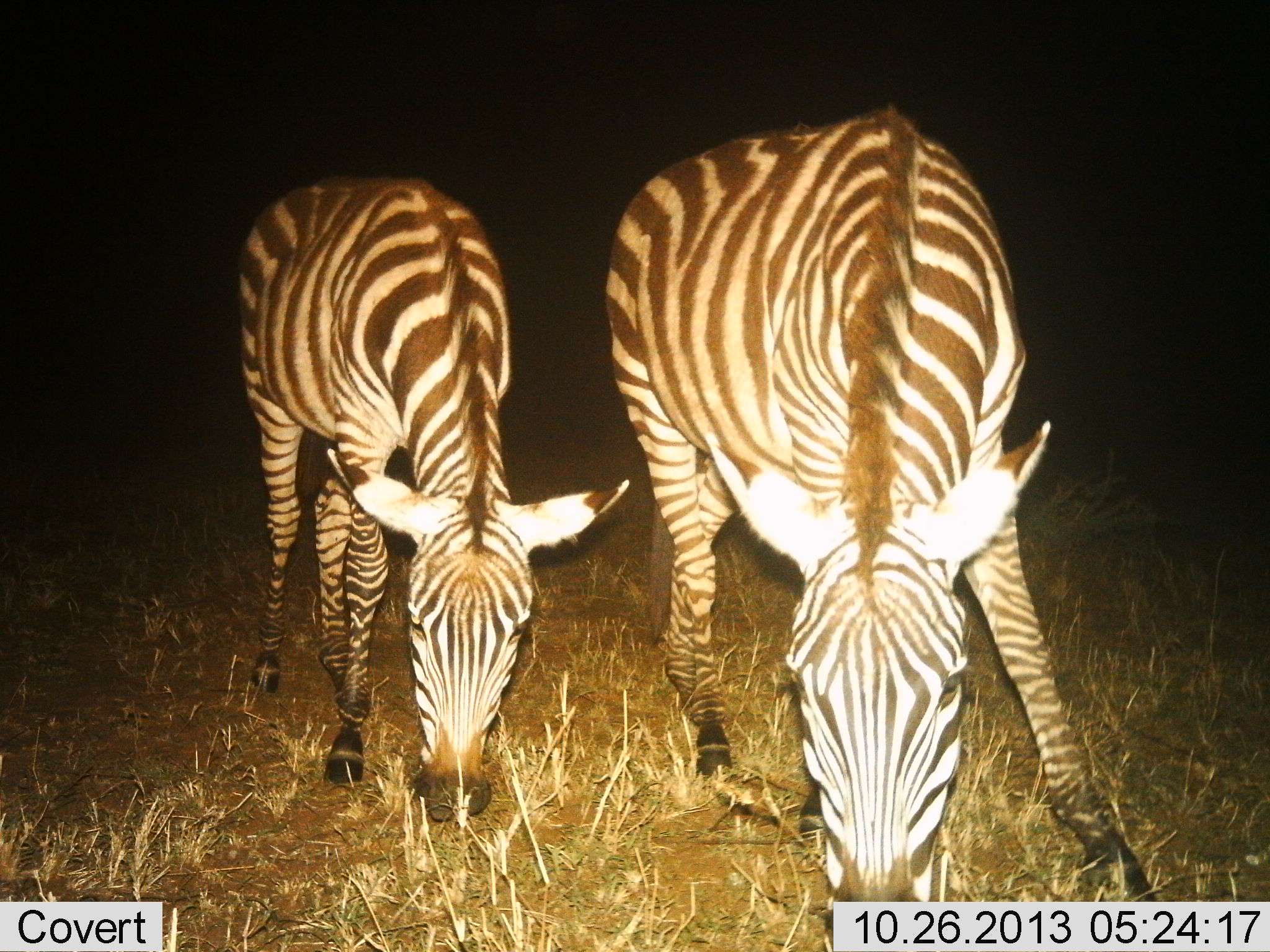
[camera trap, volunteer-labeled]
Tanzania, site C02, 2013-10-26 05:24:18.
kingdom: Animalia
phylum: Chordata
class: Mammalia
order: Perissodactyla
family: Equidae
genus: Equus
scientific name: Equus quagga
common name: plains zebra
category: zebra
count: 2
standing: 30%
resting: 0%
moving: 0%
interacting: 0%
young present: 10%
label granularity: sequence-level